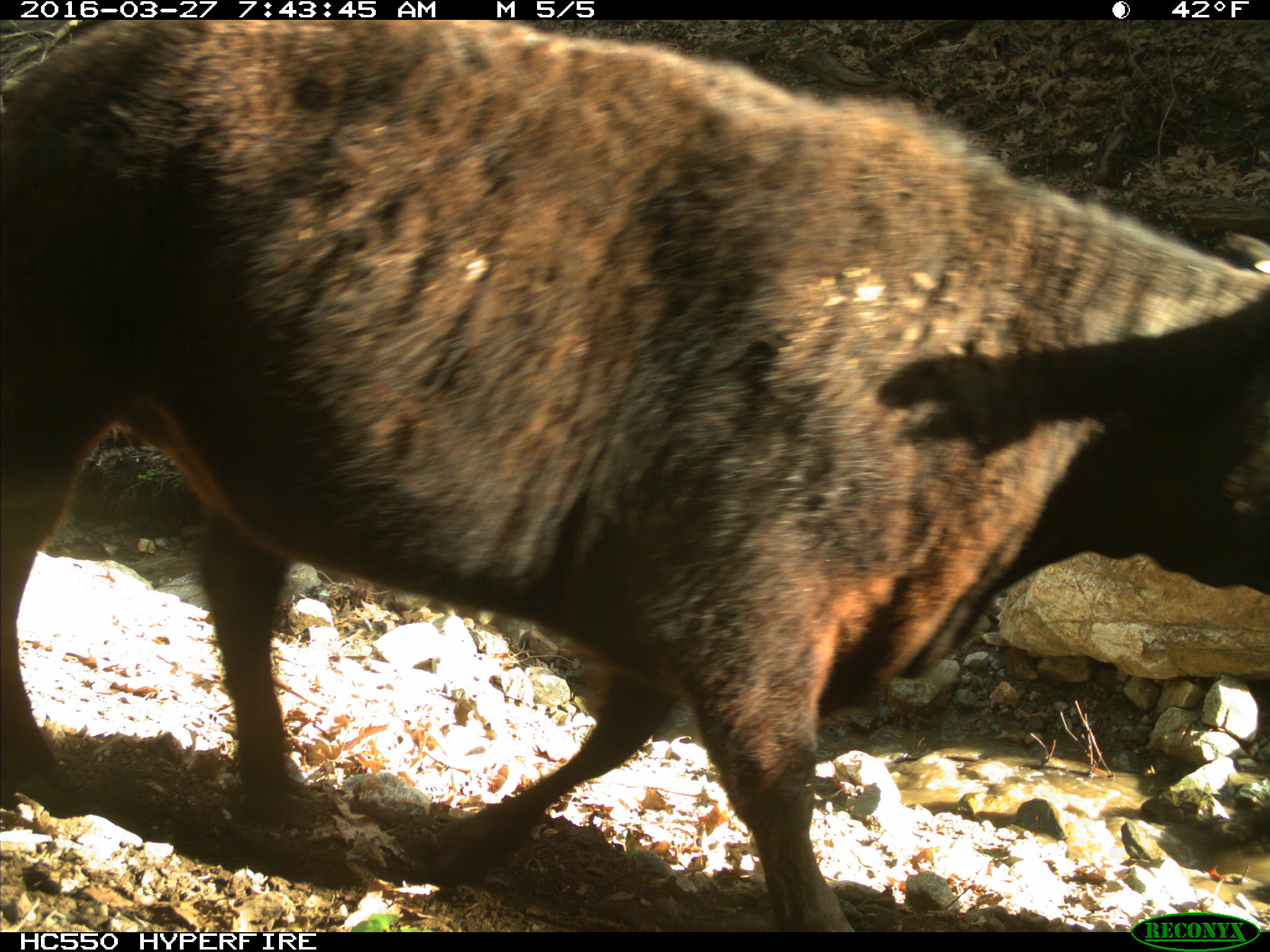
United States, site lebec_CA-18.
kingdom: Animalia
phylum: Chordata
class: Mammalia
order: Artiodactyla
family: Bovidae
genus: Bos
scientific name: Bos taurus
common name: domestic cow